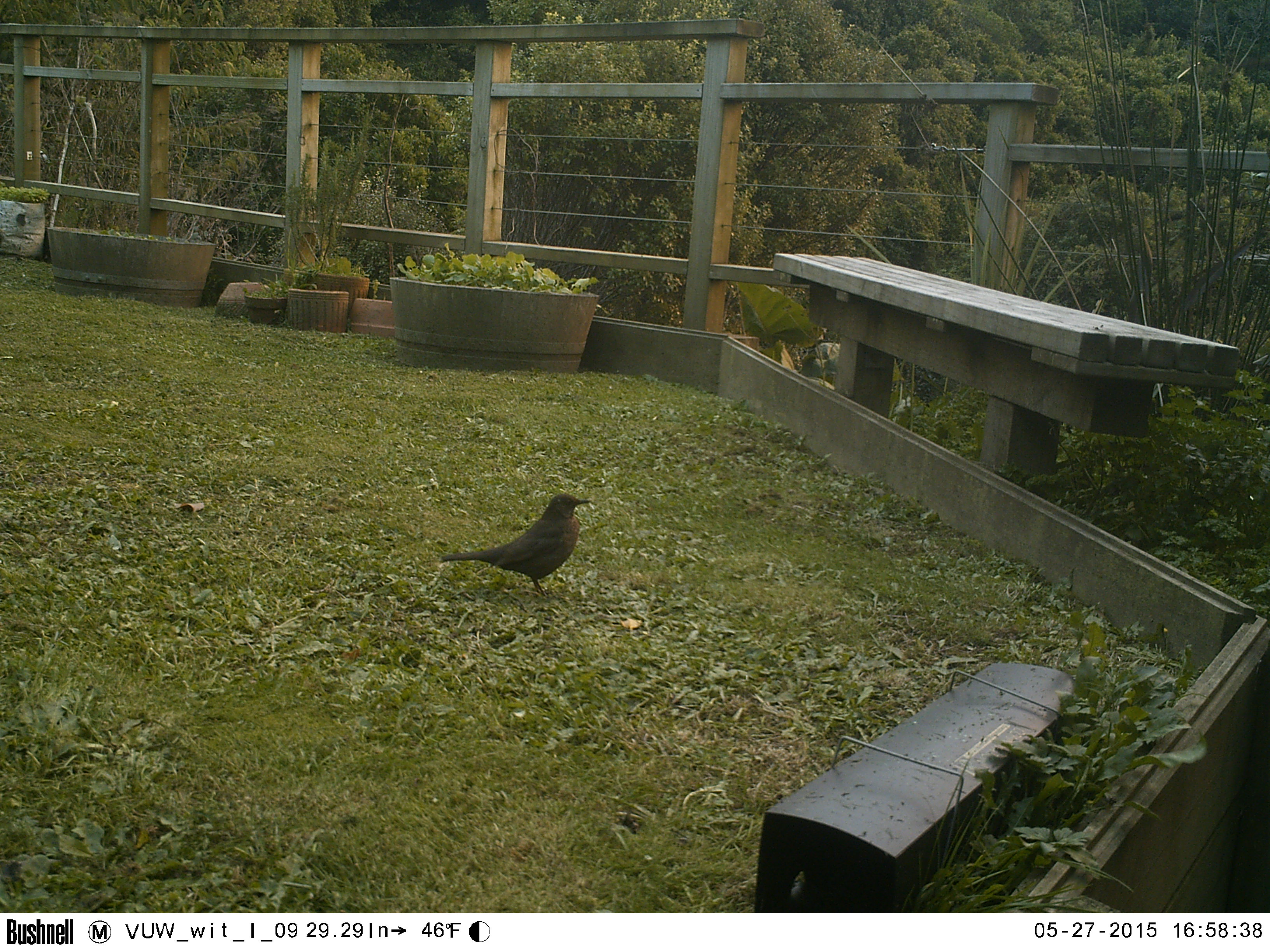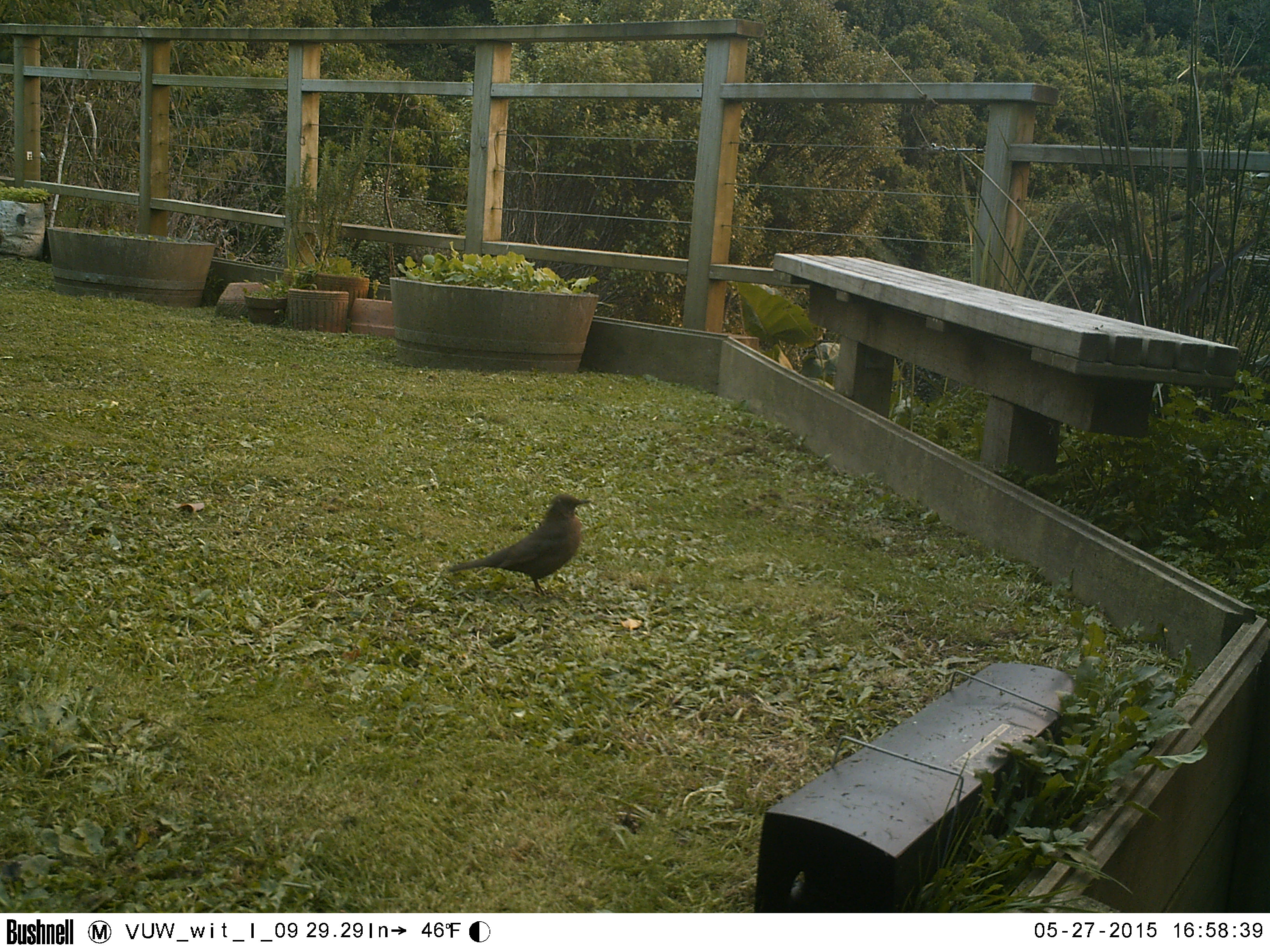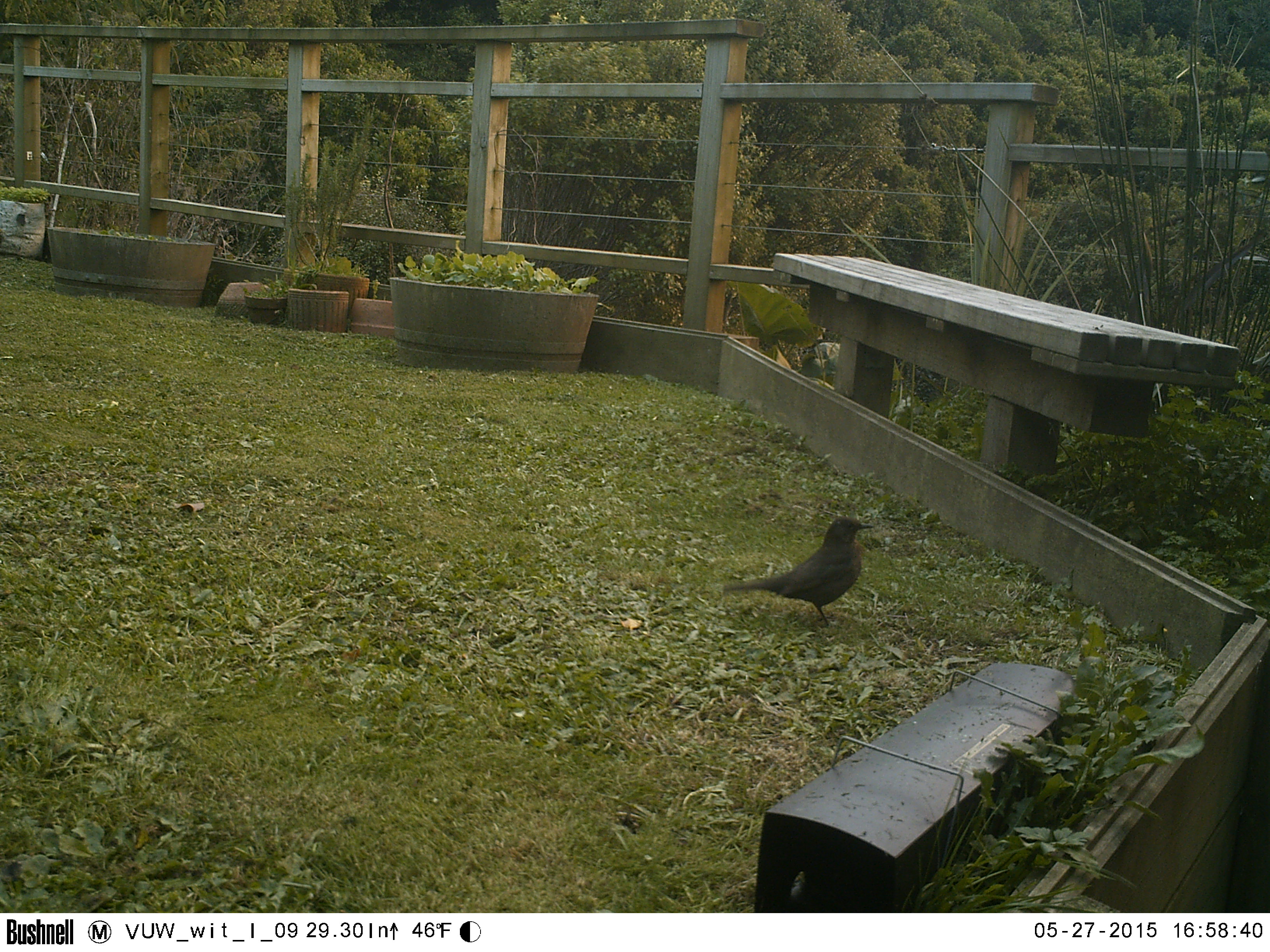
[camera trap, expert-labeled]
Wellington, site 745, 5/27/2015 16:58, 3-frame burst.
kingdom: Animalia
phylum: Chordata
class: Aves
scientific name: Aves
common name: bird